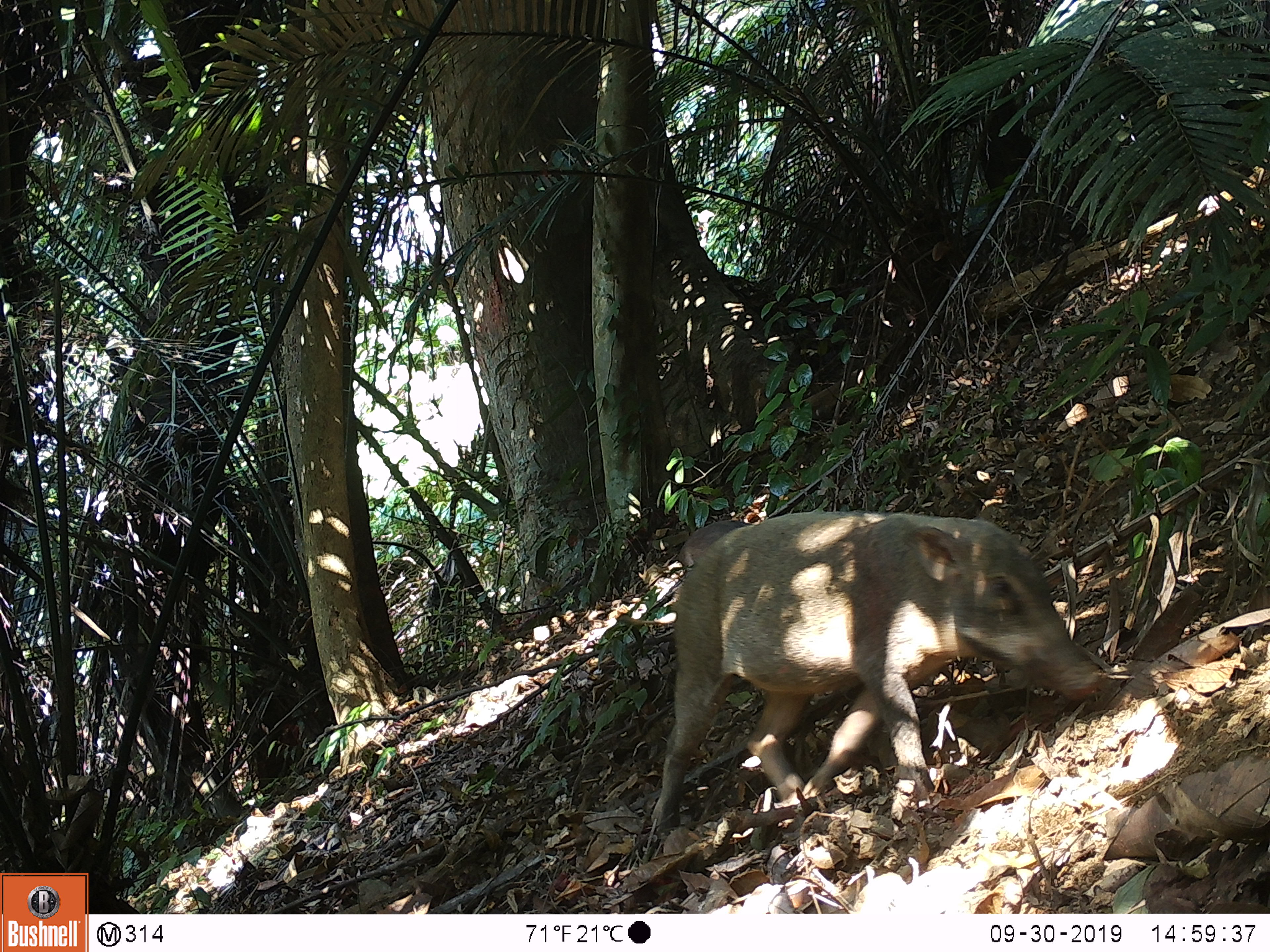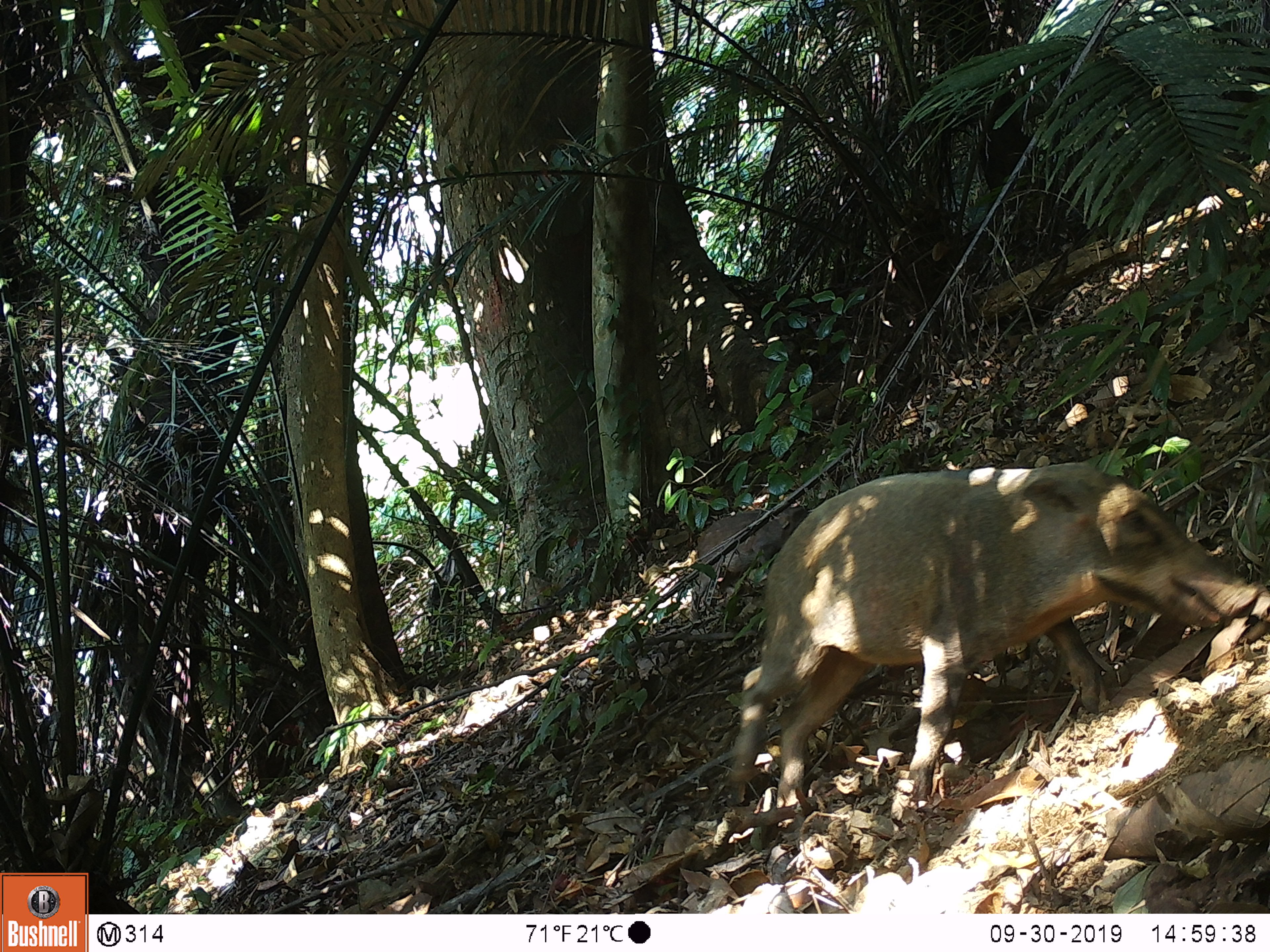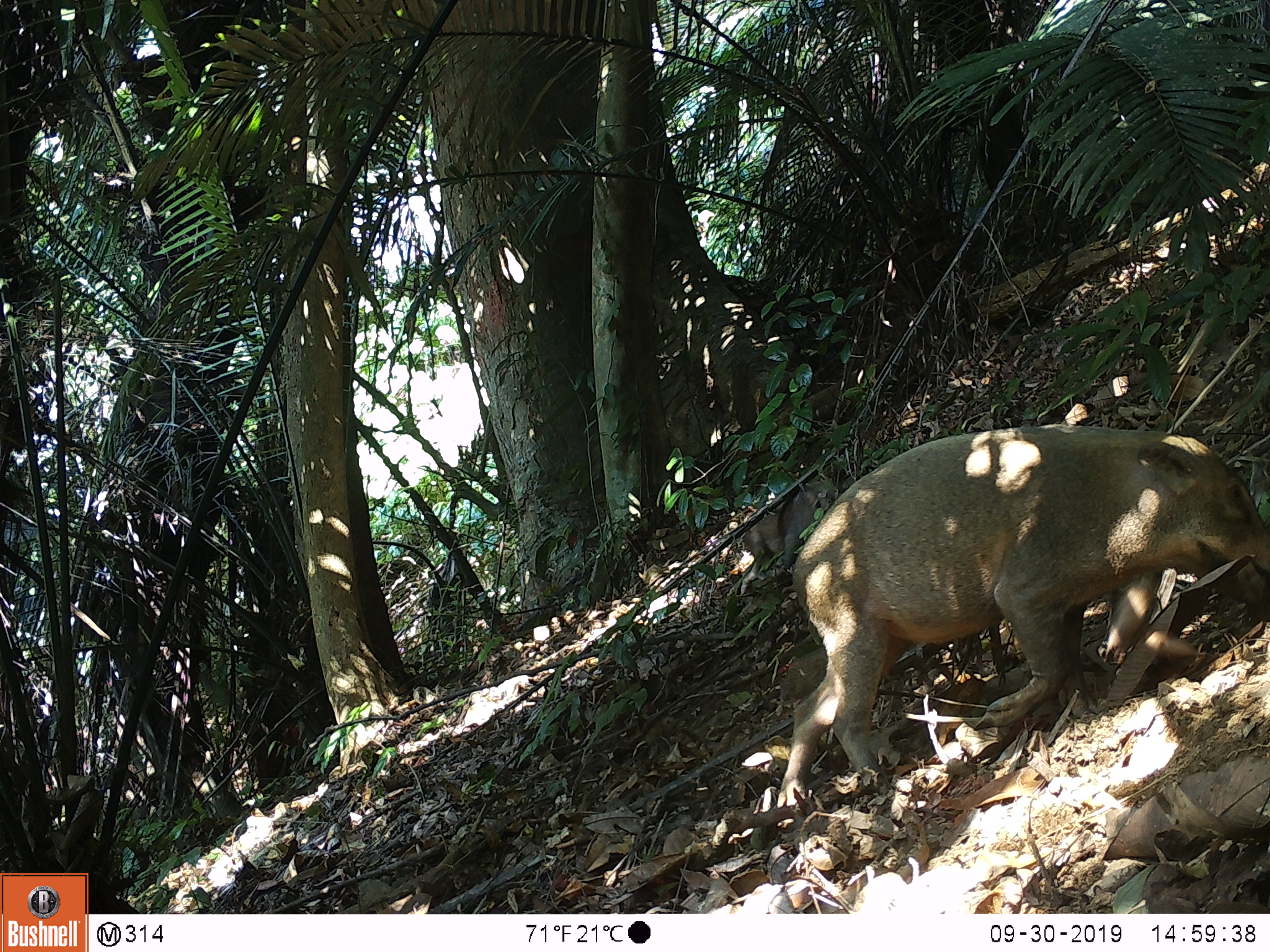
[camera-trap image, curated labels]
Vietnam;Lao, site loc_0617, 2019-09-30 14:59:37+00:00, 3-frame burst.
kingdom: Animalia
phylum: Chordata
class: Mammalia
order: Artiodactyla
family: Suidae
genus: Sus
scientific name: Sus scrofa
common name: eurasian wild pig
Eurasian wild pig (Sus scrofa). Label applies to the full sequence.